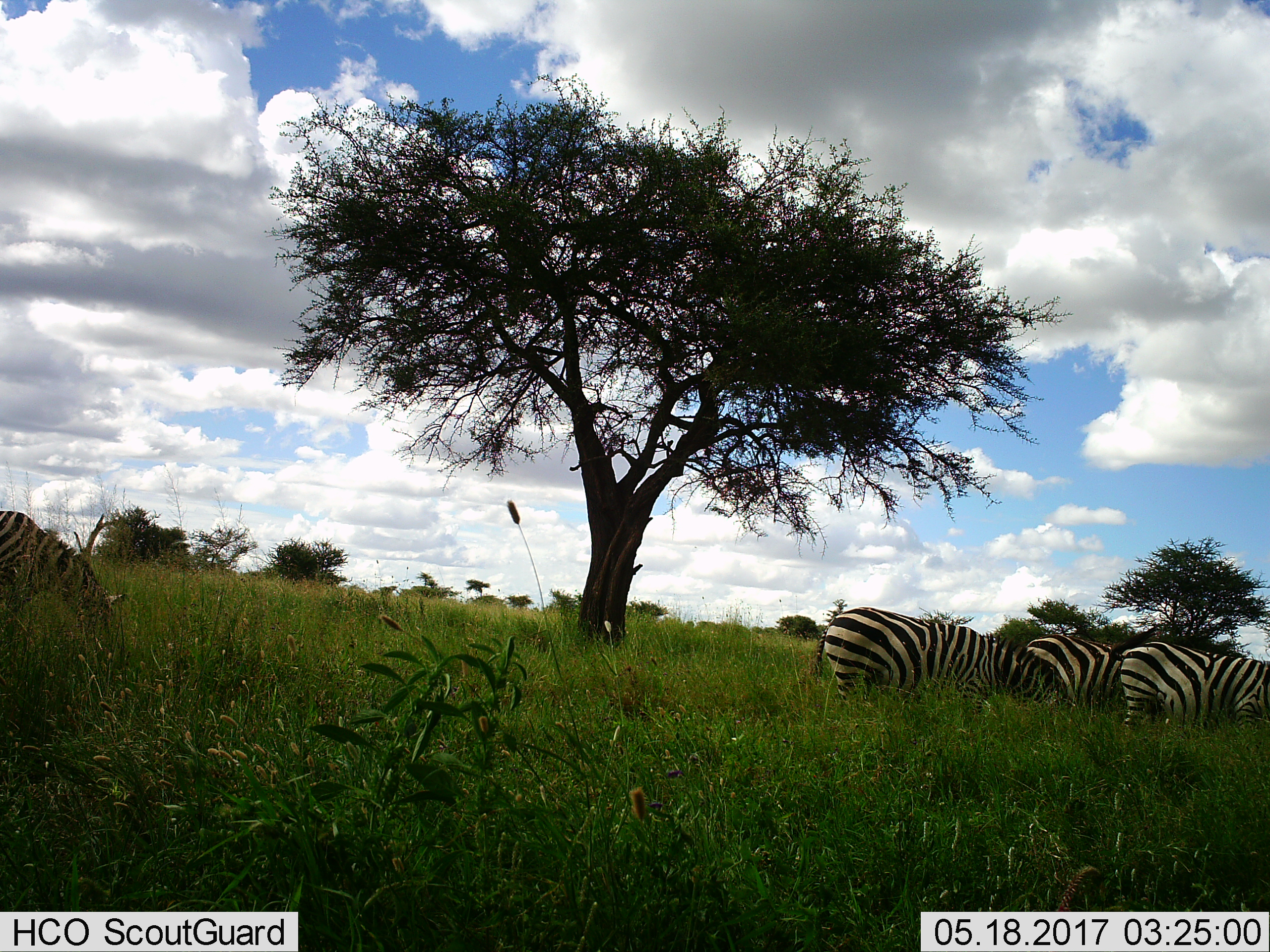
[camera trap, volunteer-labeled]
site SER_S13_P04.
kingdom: Animalia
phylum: Chordata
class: Mammalia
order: Perissodactyla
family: Equidae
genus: Equus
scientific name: Equus quagga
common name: plains zebra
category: zebraplains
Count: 4.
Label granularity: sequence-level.